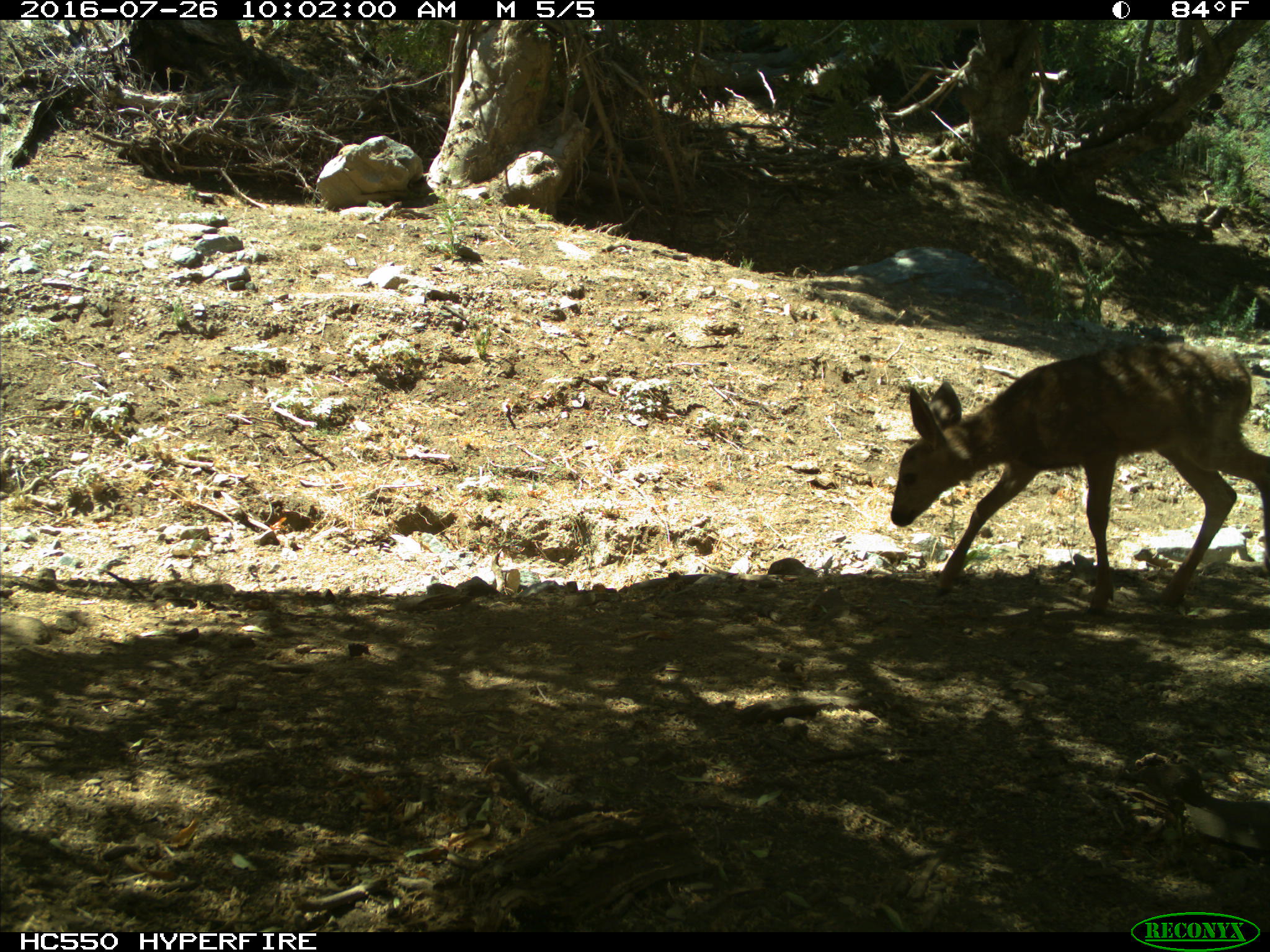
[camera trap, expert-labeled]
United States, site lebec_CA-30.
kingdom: Animalia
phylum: Chordata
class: Mammalia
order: Artiodactyla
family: Cervidae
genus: Odocoileus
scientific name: Odocoileus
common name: deer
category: unidentified deer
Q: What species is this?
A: Unidentified deer (deer) (Odocoileus).